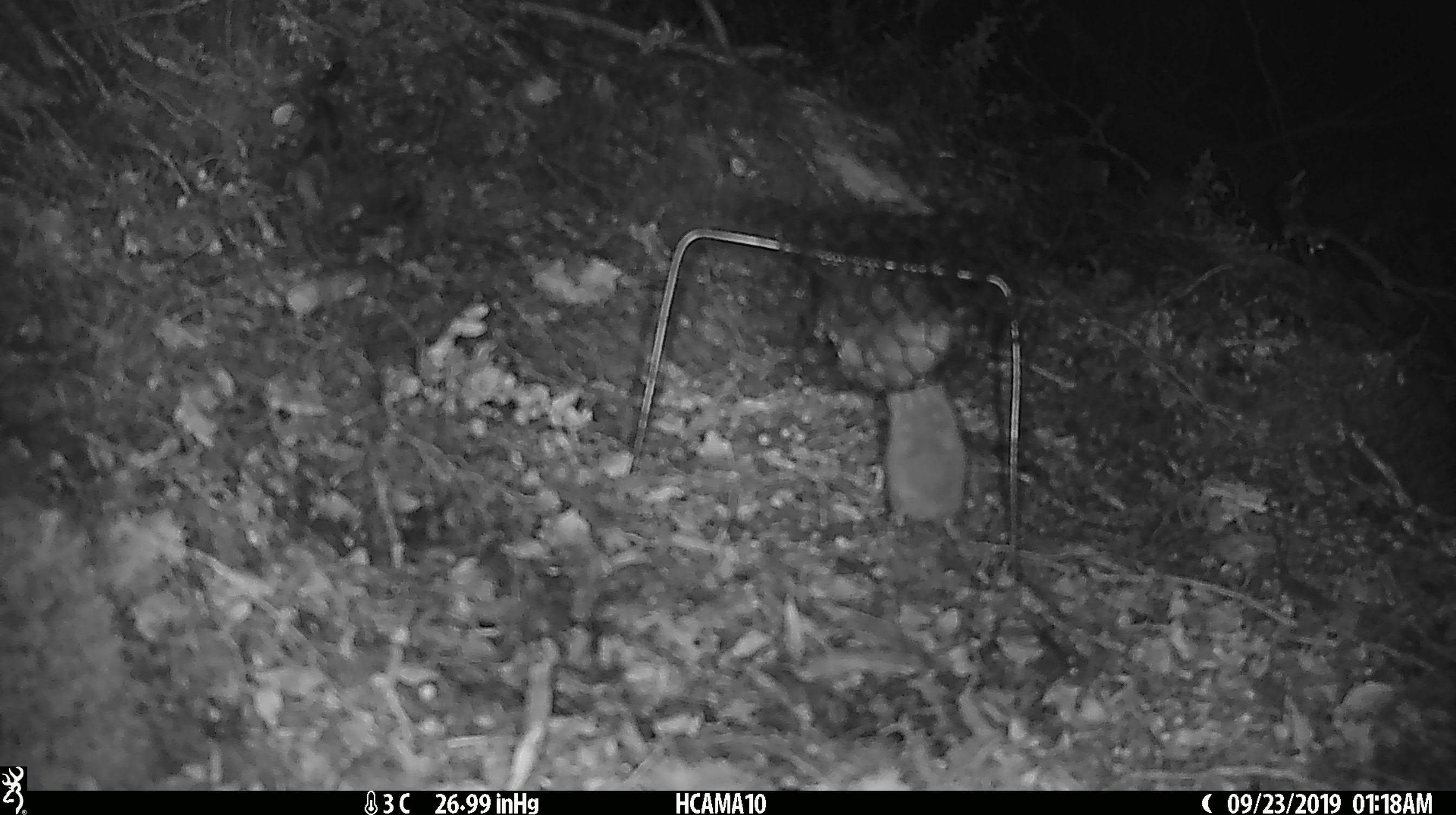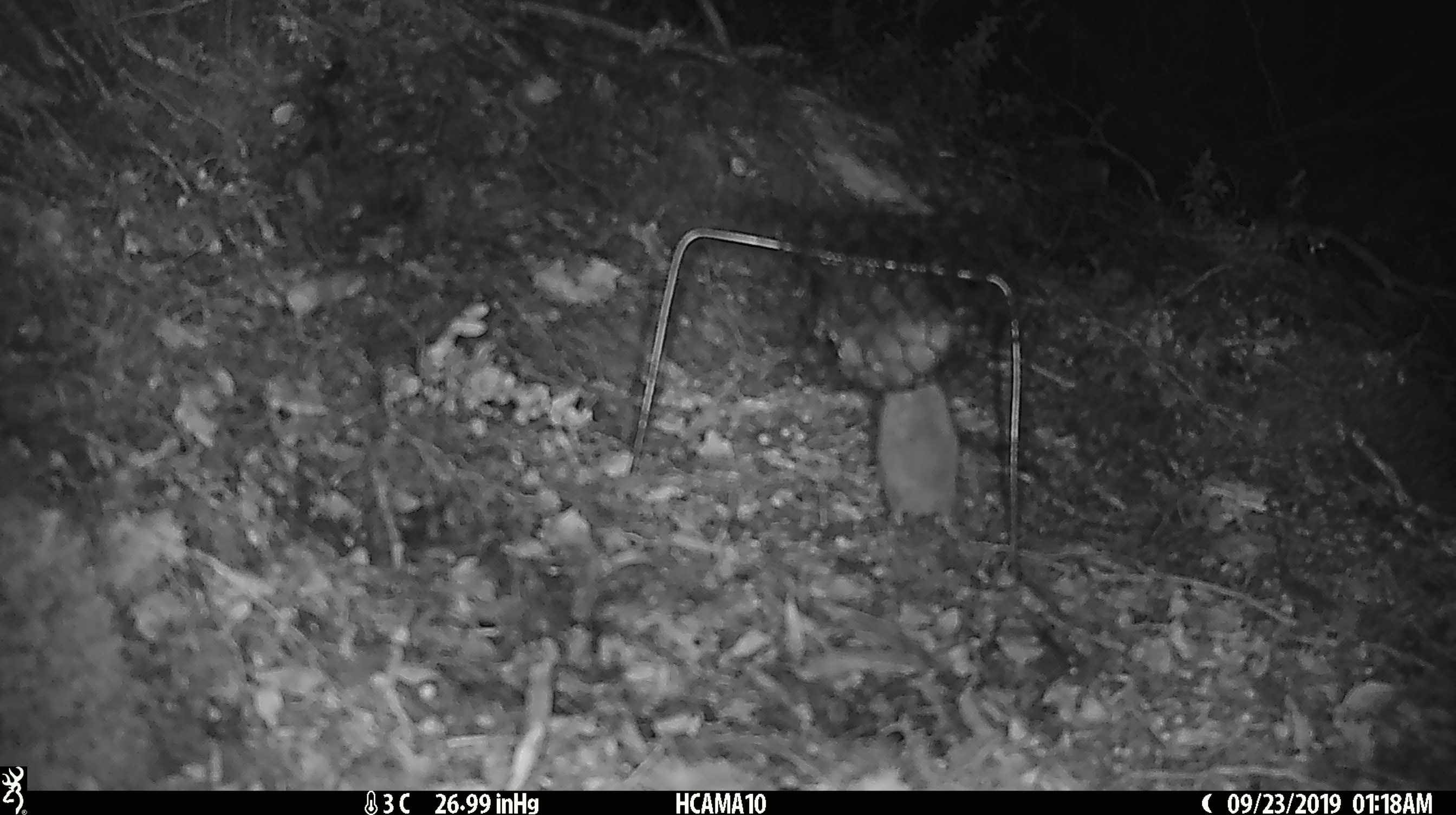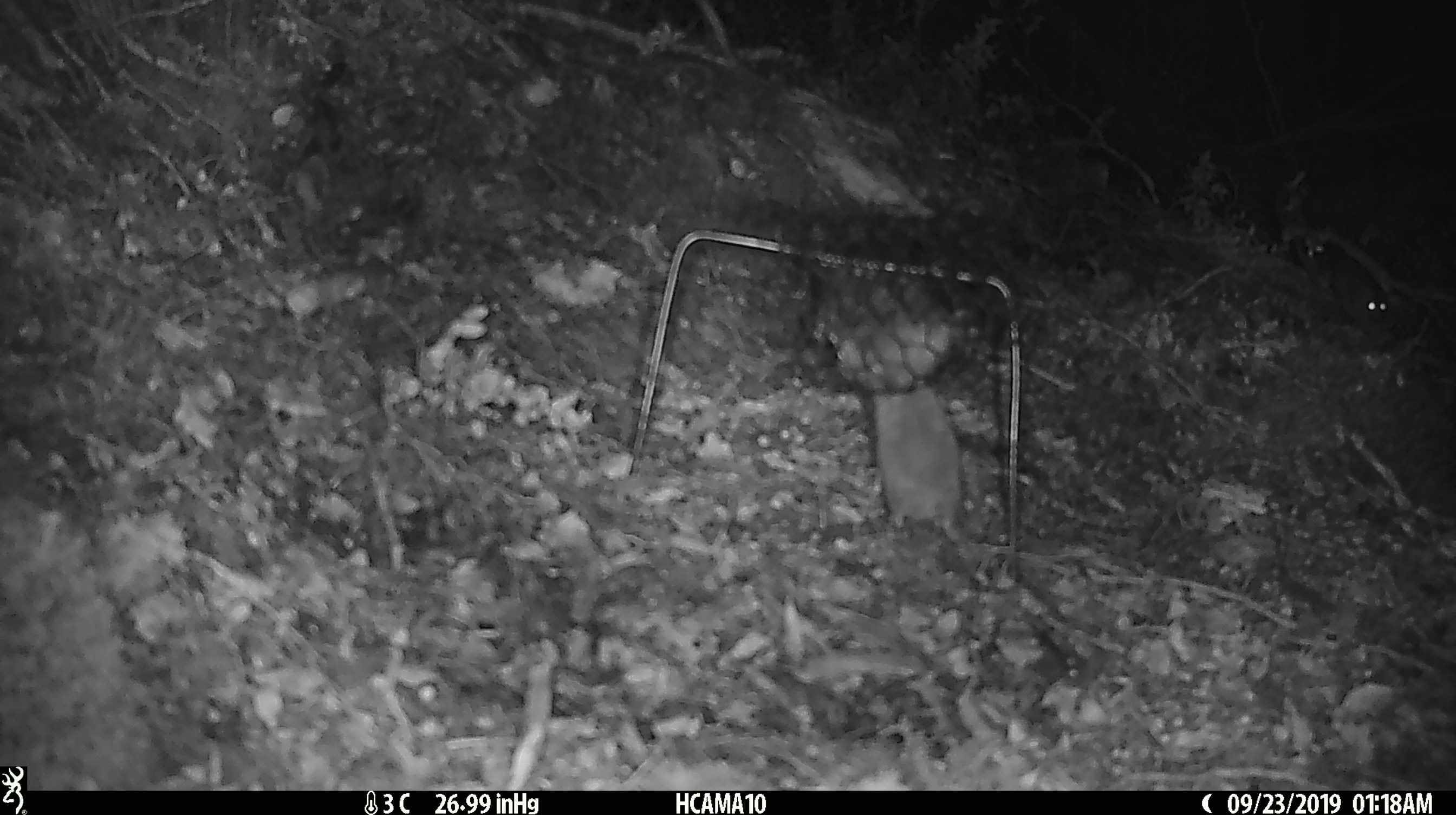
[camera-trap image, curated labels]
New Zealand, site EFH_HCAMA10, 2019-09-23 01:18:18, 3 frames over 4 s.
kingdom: Animalia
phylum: Chordata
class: Mammalia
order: Rodentia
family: Muridae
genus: Mus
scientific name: Mus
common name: mouse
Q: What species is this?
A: Mouse (Mus).